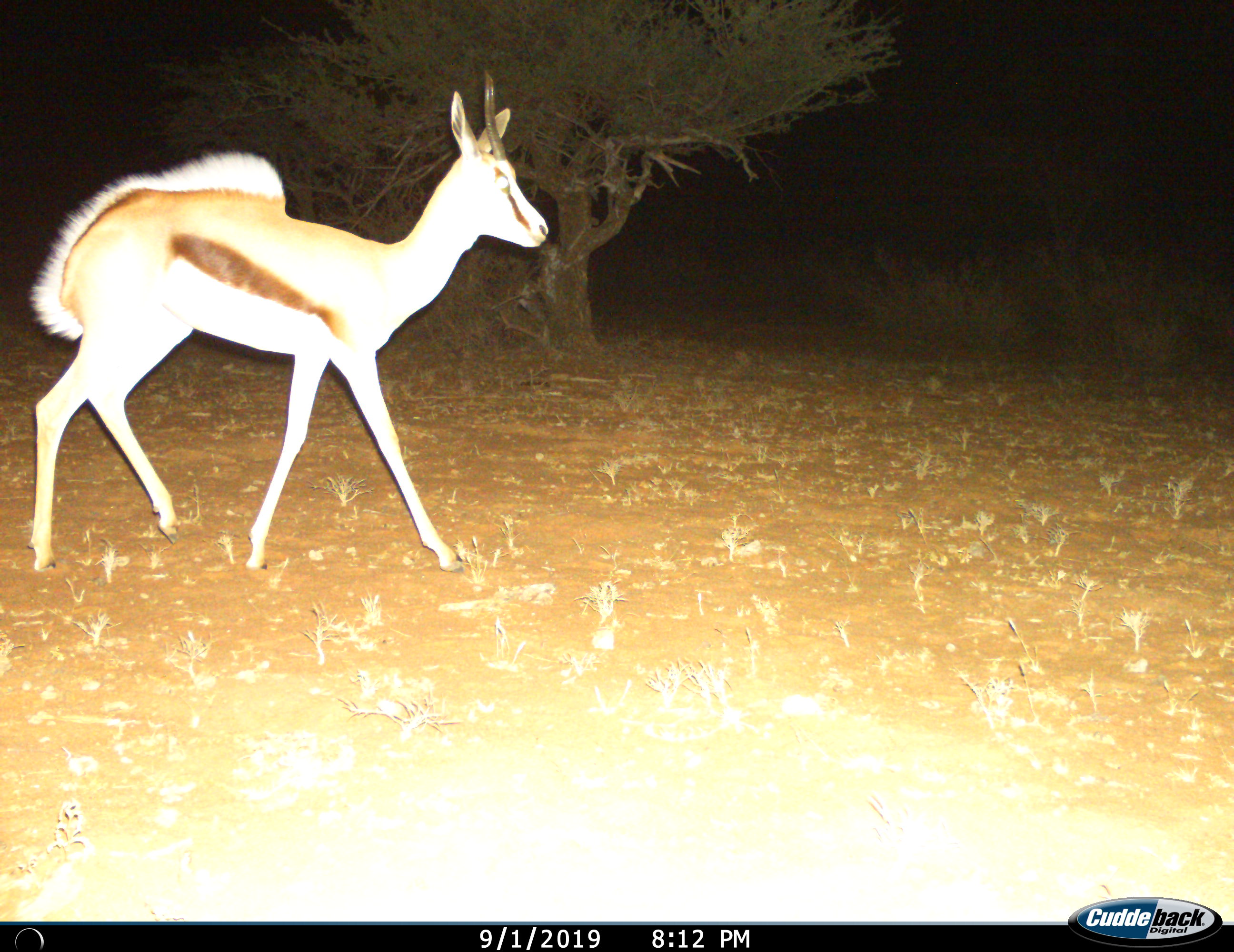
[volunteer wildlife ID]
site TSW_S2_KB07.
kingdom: Animalia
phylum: Chordata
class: Mammalia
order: Artiodactyla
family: Bovidae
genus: Antidorcas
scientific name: Antidorcas marsupialis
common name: springbok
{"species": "springbok (Antidorcas marsupialis)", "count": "1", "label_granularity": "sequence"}